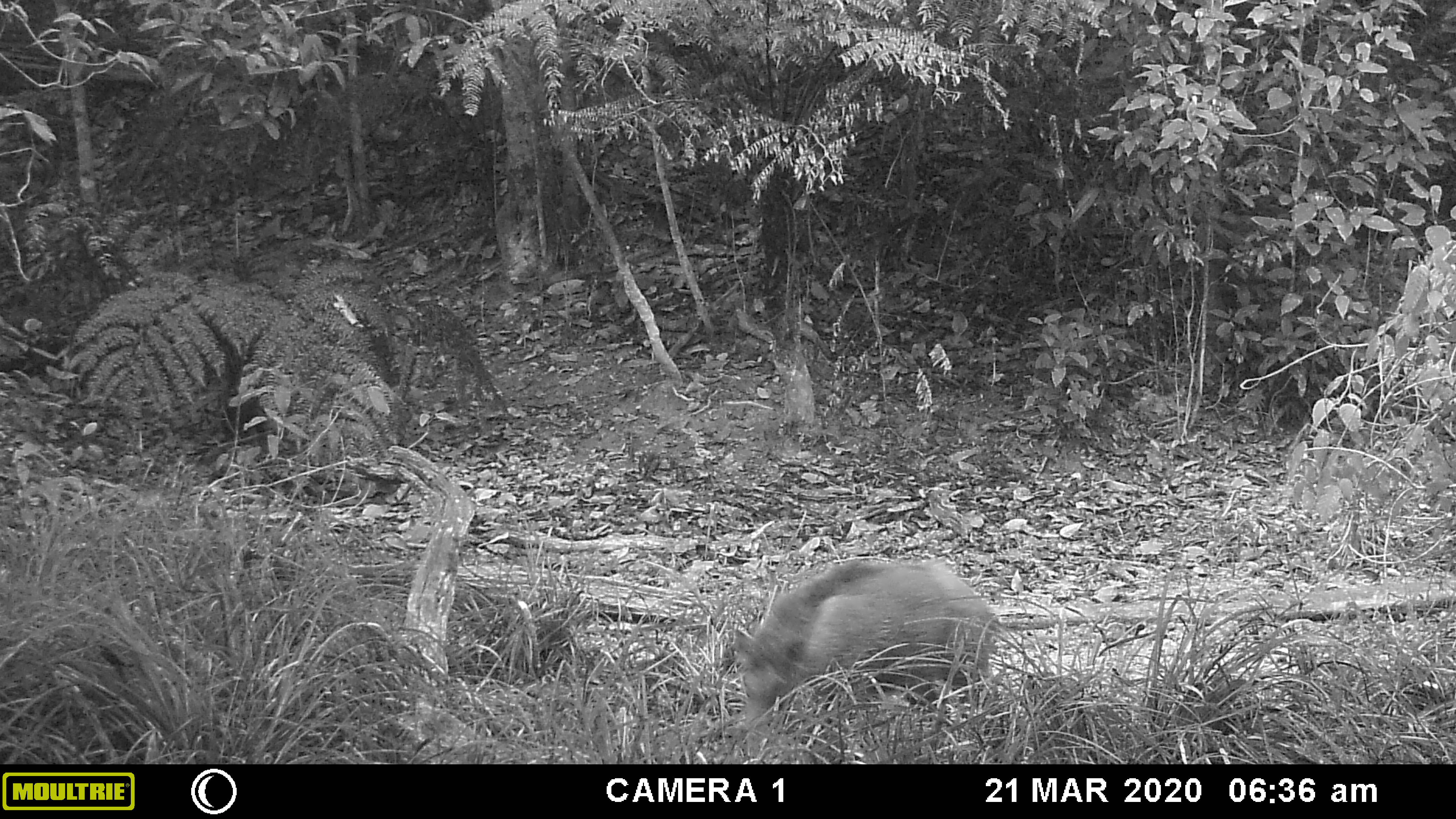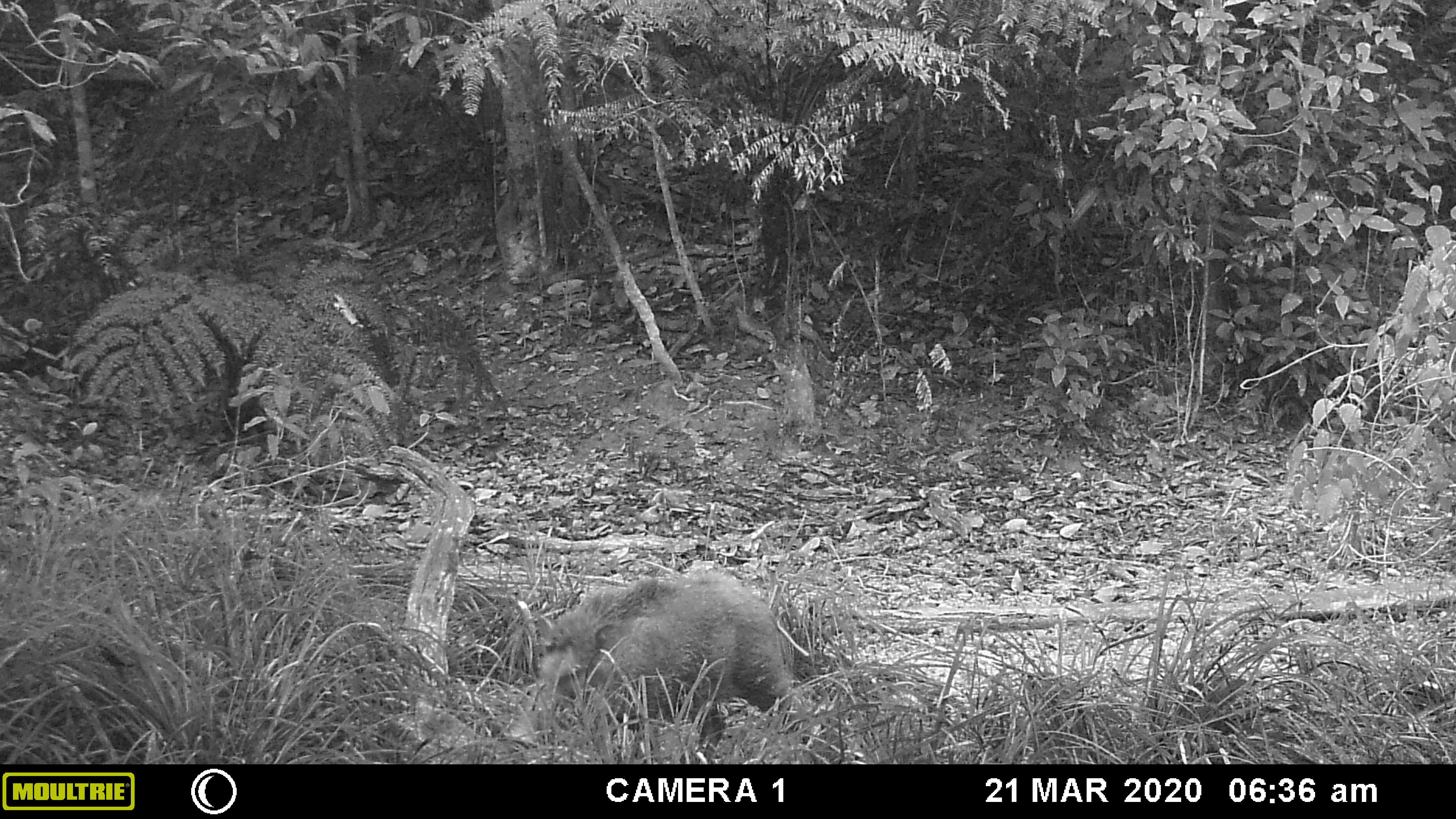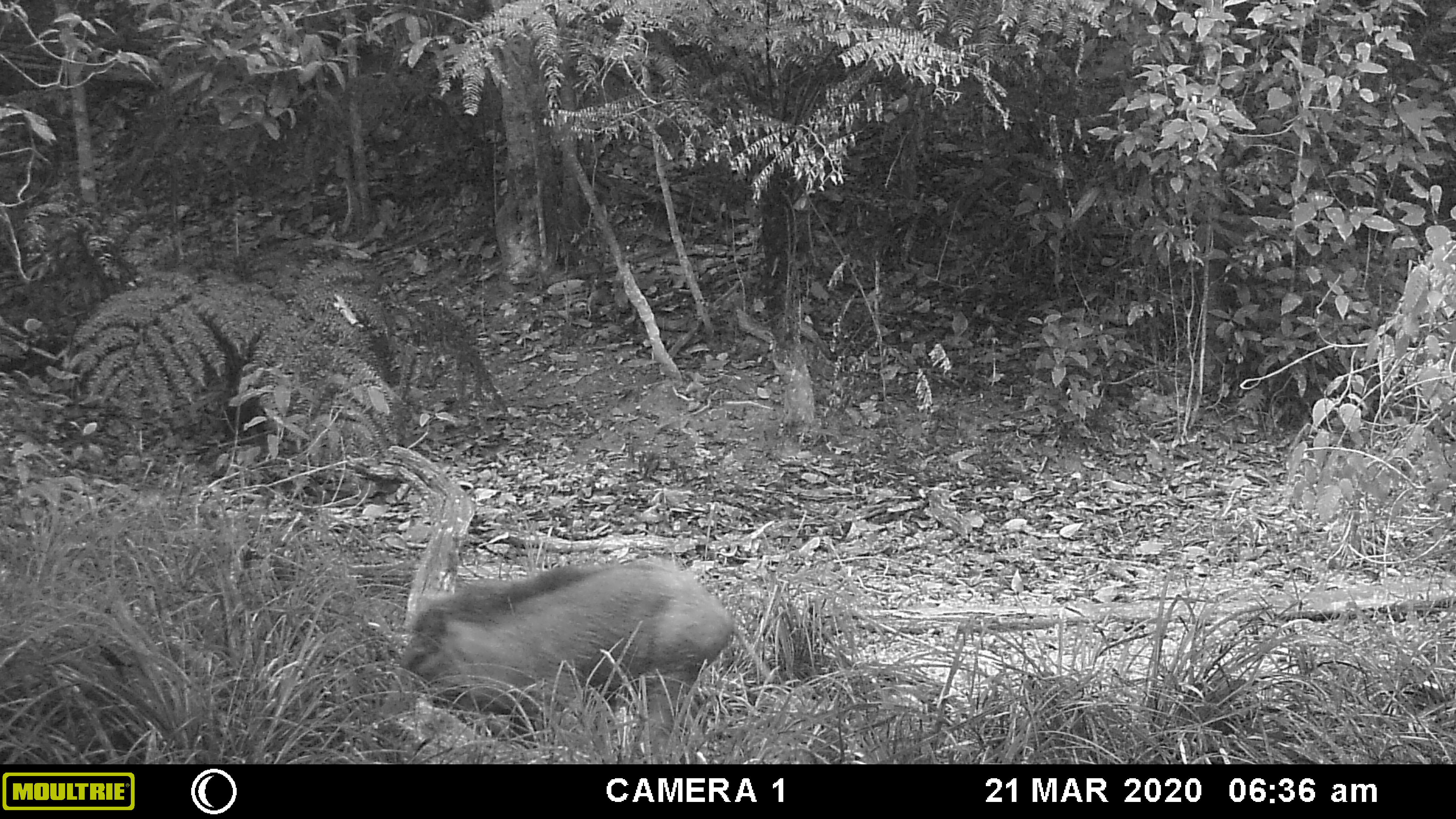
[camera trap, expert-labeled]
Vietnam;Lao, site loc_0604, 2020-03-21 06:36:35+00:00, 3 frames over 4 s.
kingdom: Animalia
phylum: Chordata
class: Mammalia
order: Artiodactyla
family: Suidae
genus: Sus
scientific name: Sus scrofa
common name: eurasian wild pig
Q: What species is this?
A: Eurasian wild pig (Sus scrofa).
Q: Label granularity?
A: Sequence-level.